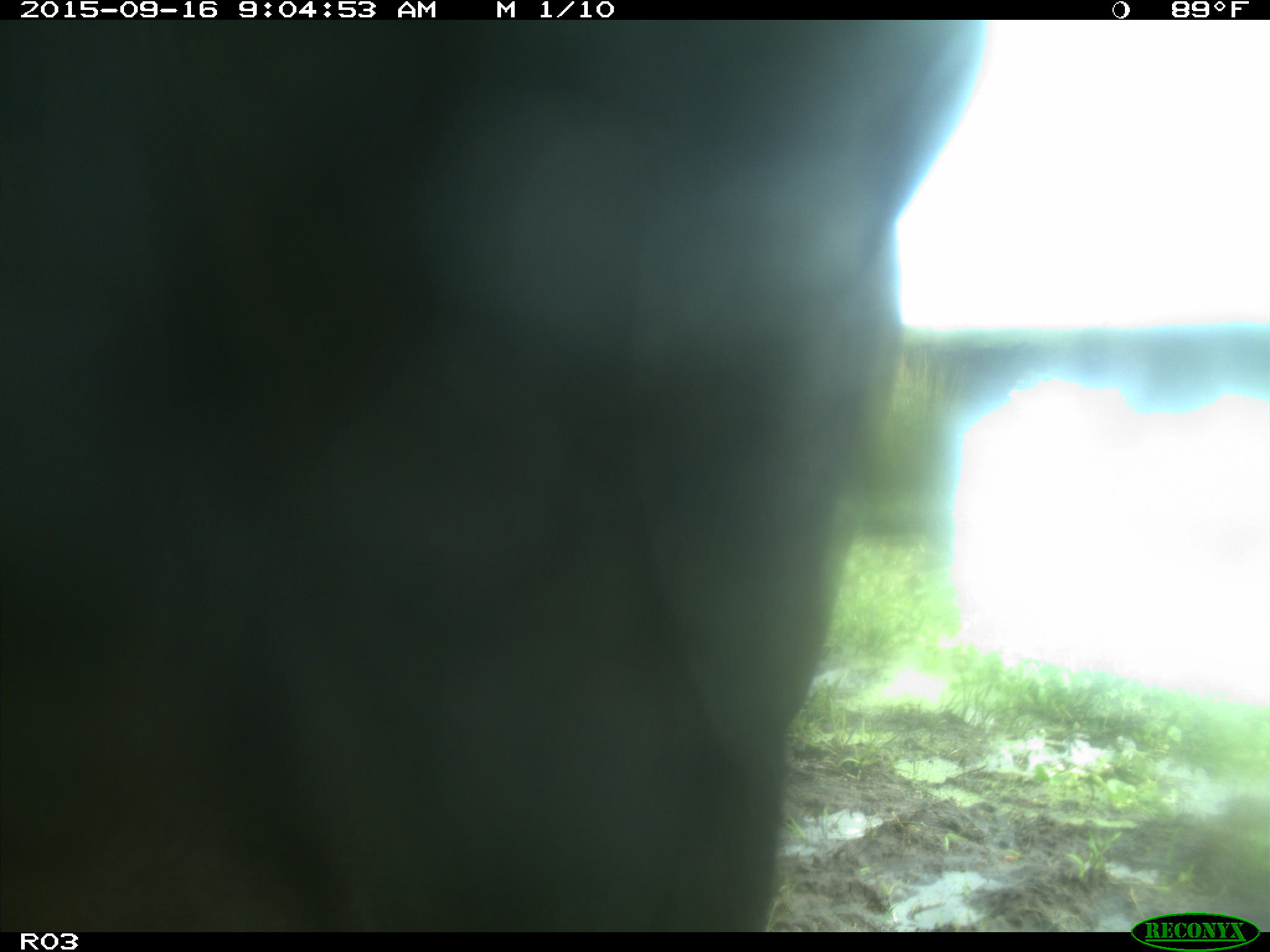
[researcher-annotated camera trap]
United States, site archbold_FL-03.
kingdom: Animalia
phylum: Chordata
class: Mammalia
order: Artiodactyla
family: Bovidae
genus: Bos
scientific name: Bos taurus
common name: domestic cow